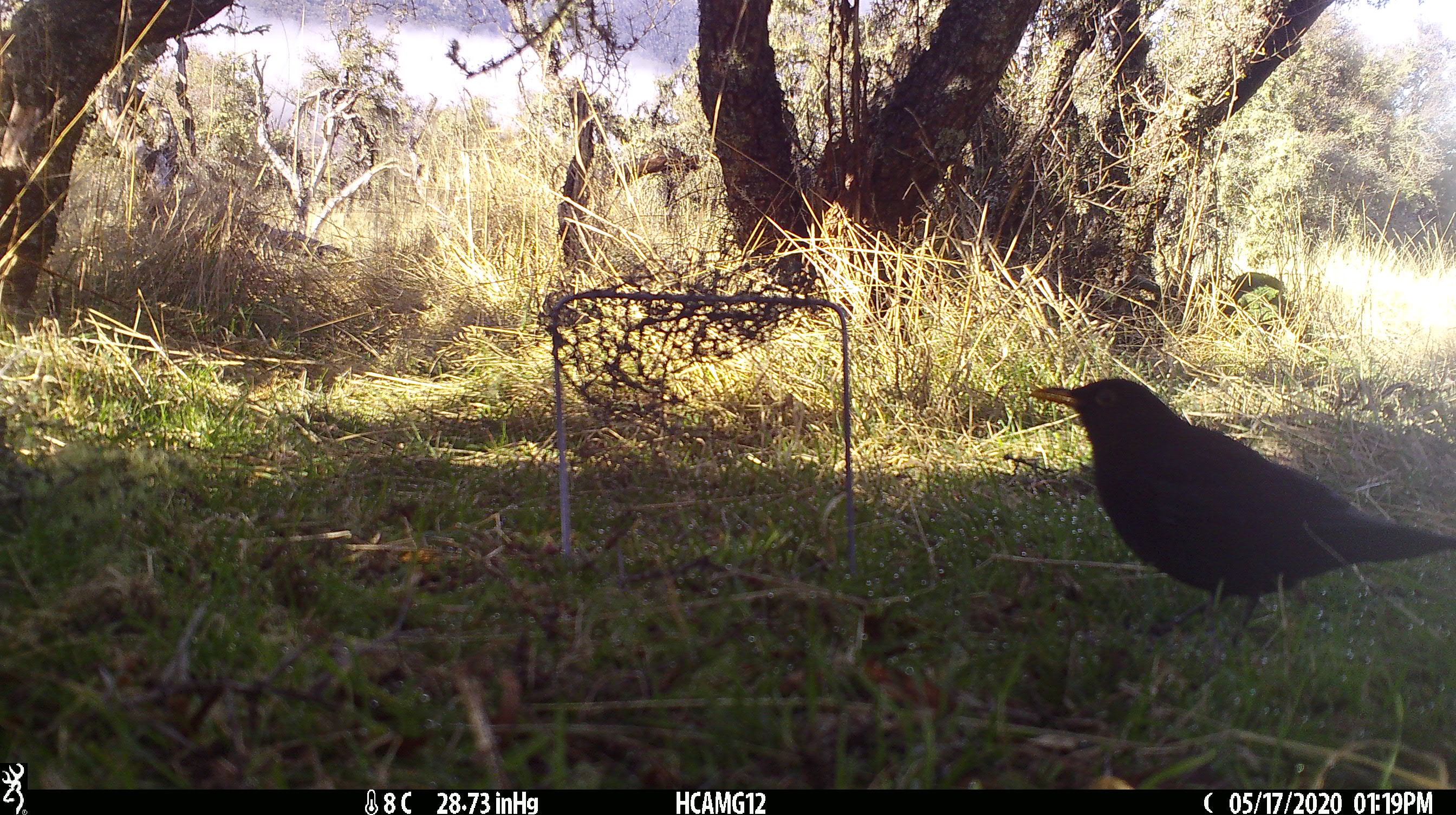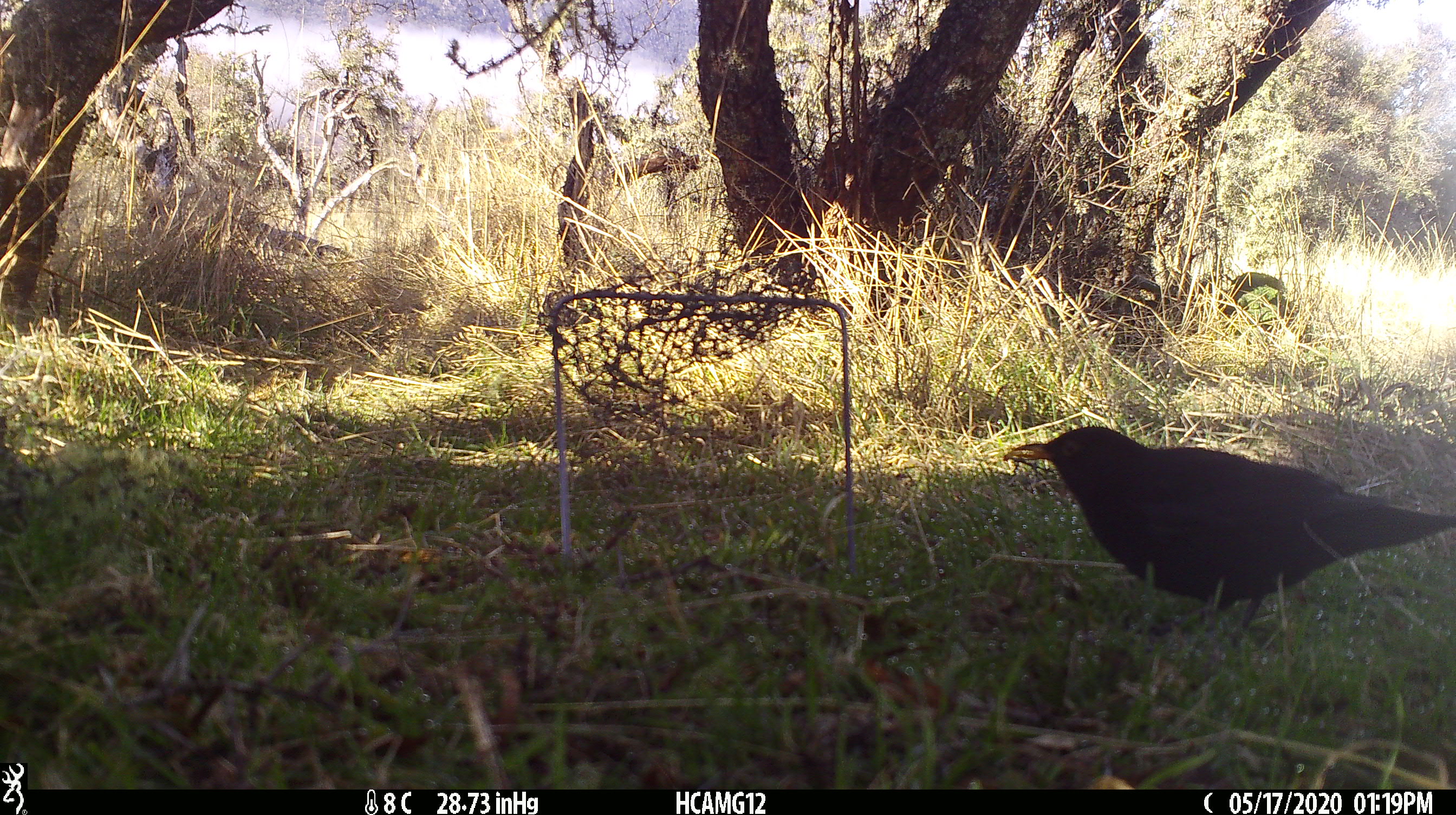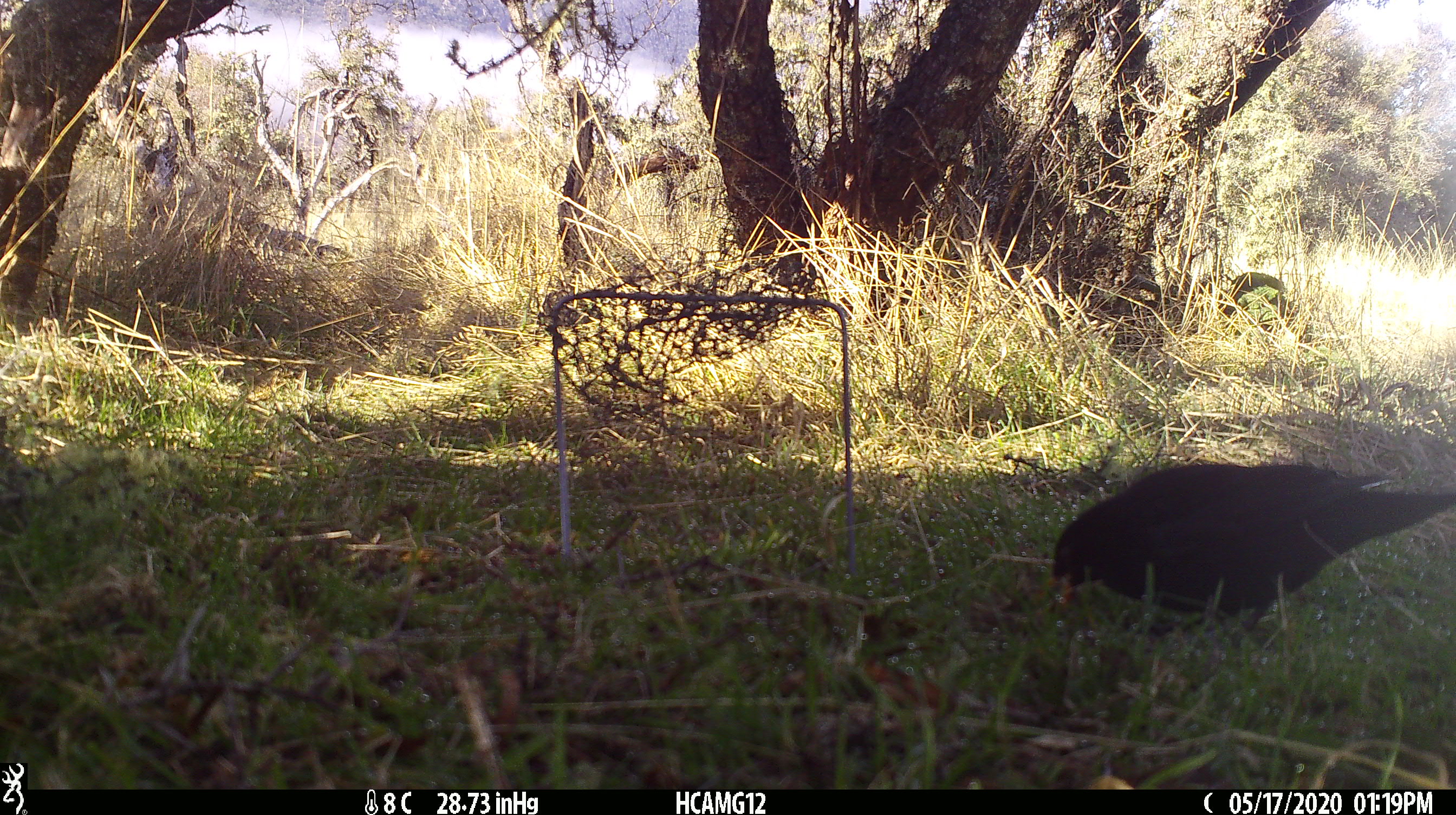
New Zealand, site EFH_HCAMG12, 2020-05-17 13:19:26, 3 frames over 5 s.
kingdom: Animalia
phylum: Chordata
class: Aves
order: Passeriformes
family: Turdidae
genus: Turdus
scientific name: Turdus merula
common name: eurasian blackbird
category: blackbird